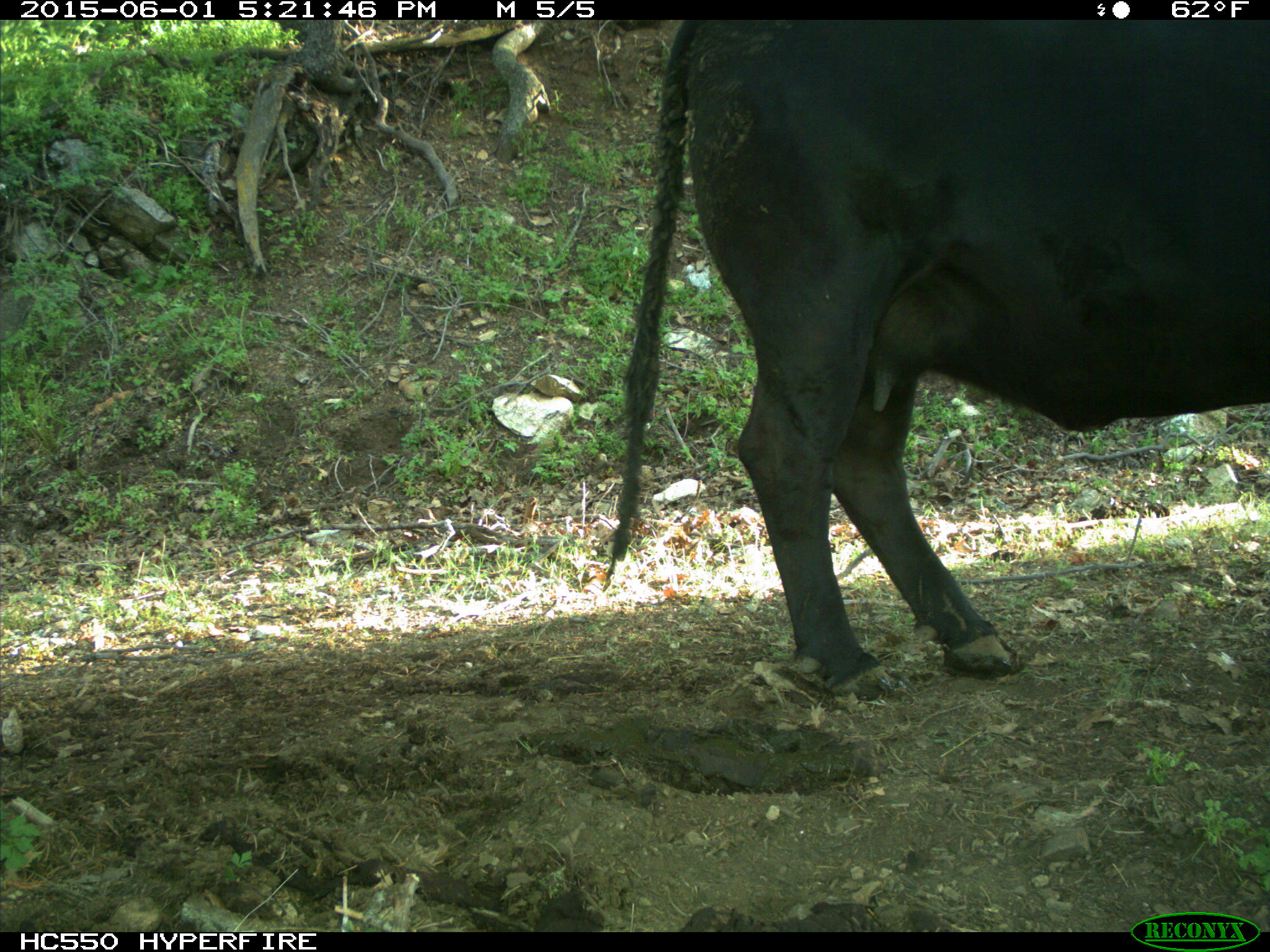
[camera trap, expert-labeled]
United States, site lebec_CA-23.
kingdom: Animalia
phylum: Chordata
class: Mammalia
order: Artiodactyla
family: Bovidae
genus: Bos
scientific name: Bos taurus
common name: domestic cow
Bos taurus (domestic cow).